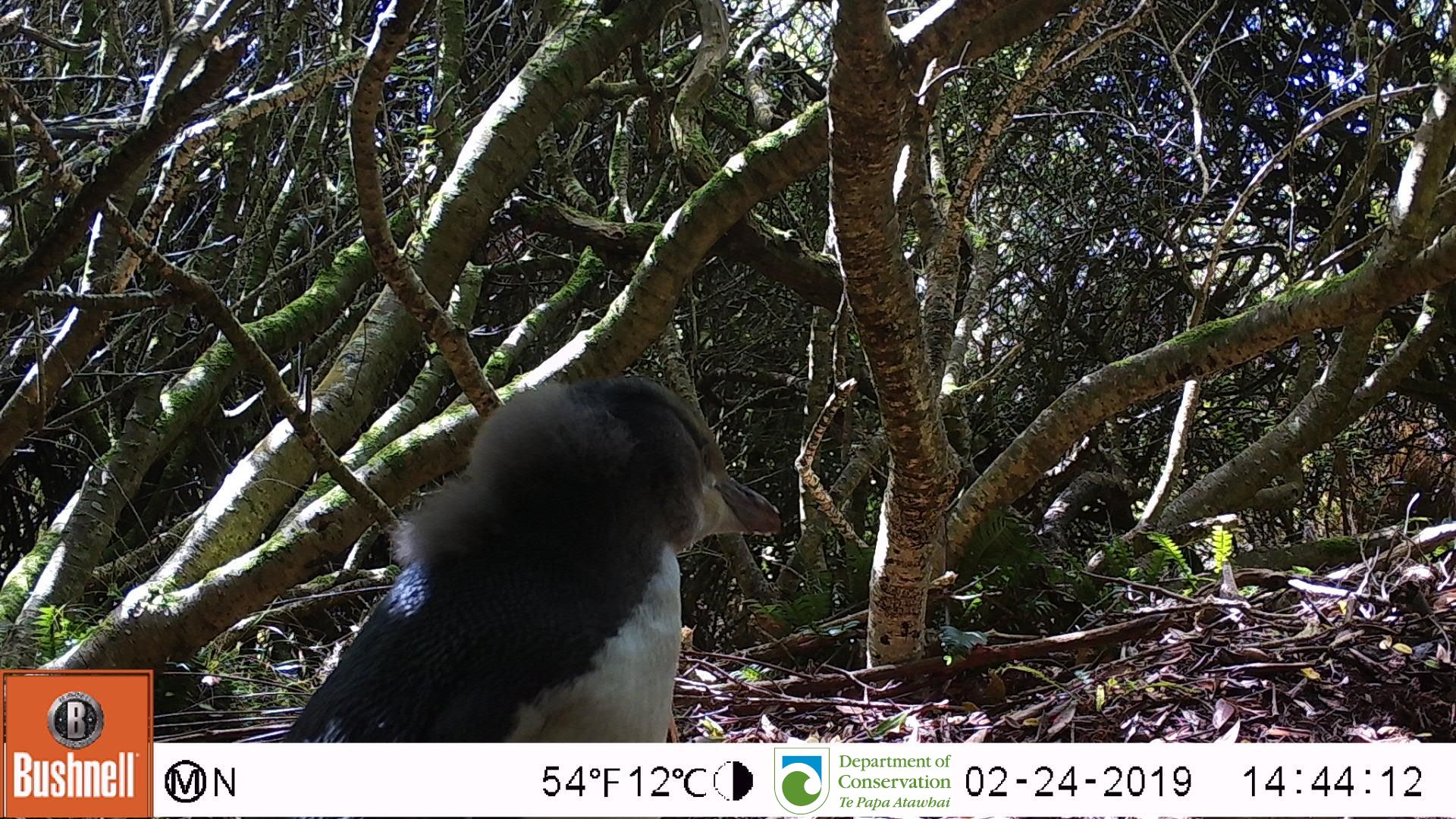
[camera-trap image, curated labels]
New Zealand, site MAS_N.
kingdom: Animalia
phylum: Chordata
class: Aves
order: Sphenisciformes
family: Spheniscidae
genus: Megadyptes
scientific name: Megadyptes antipodes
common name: yellow-eyed penguin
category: yellow eyed penguin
Yellow eyed penguin (yellow-eyed penguin) (Megadyptes antipodes).